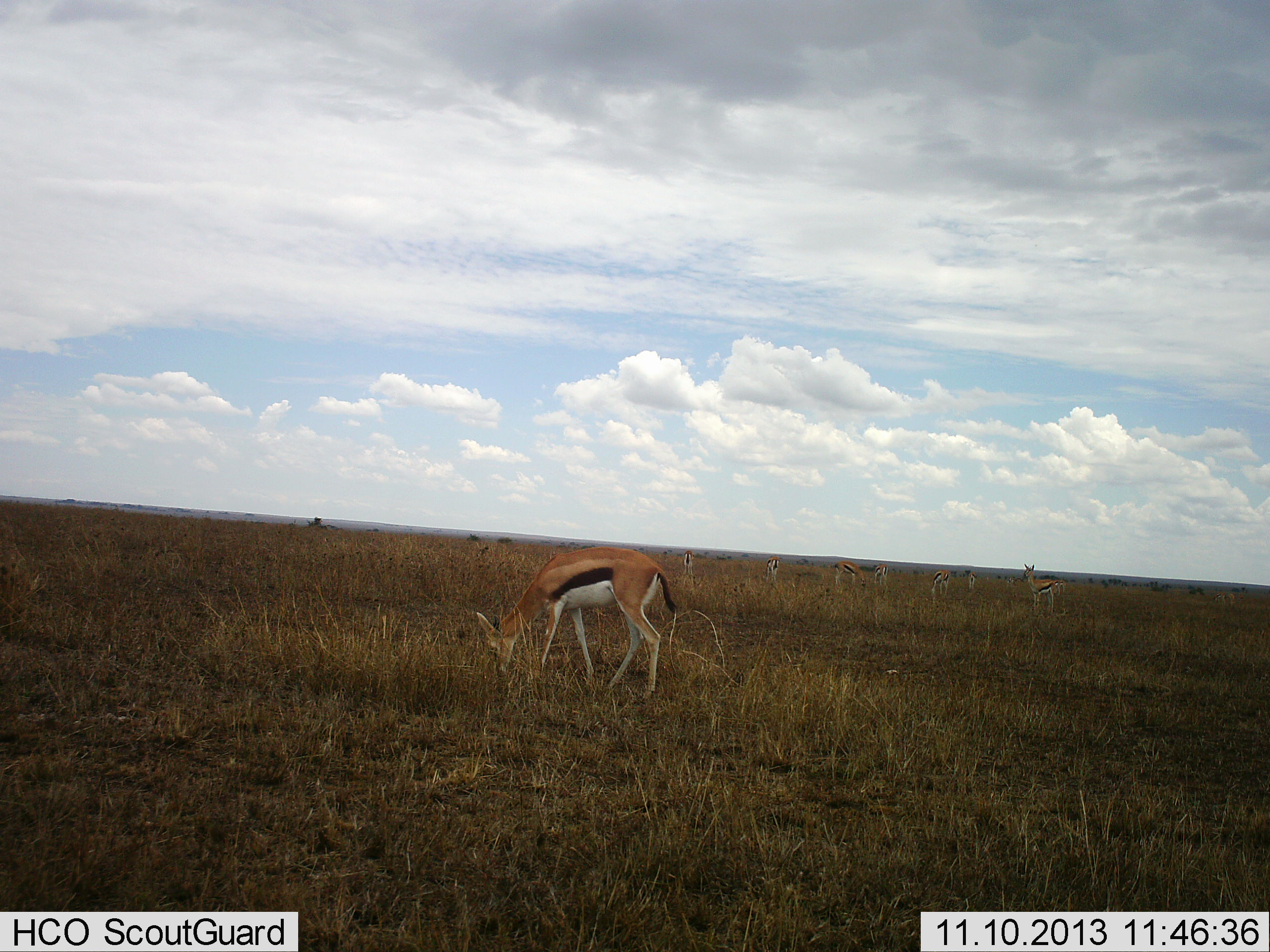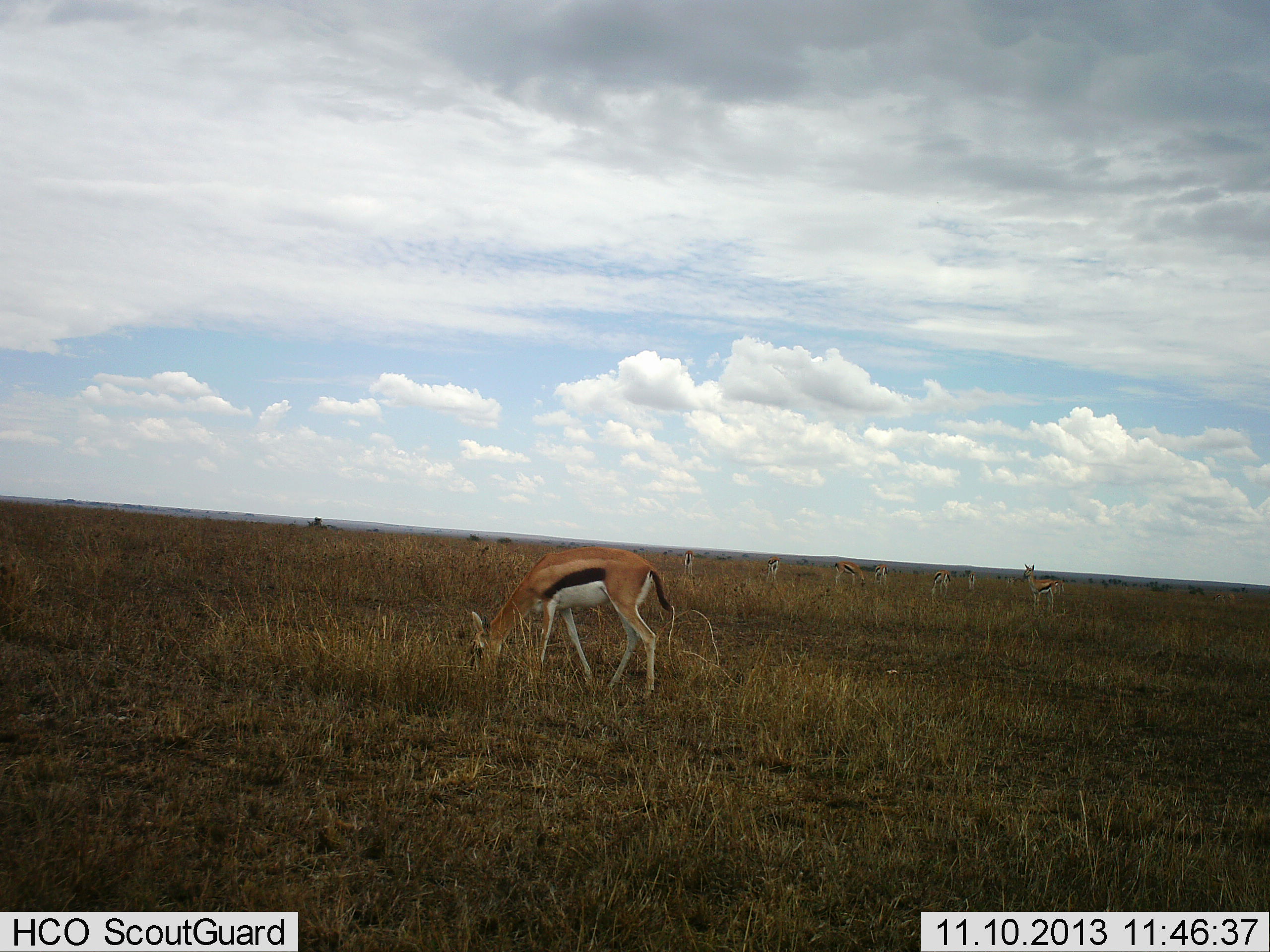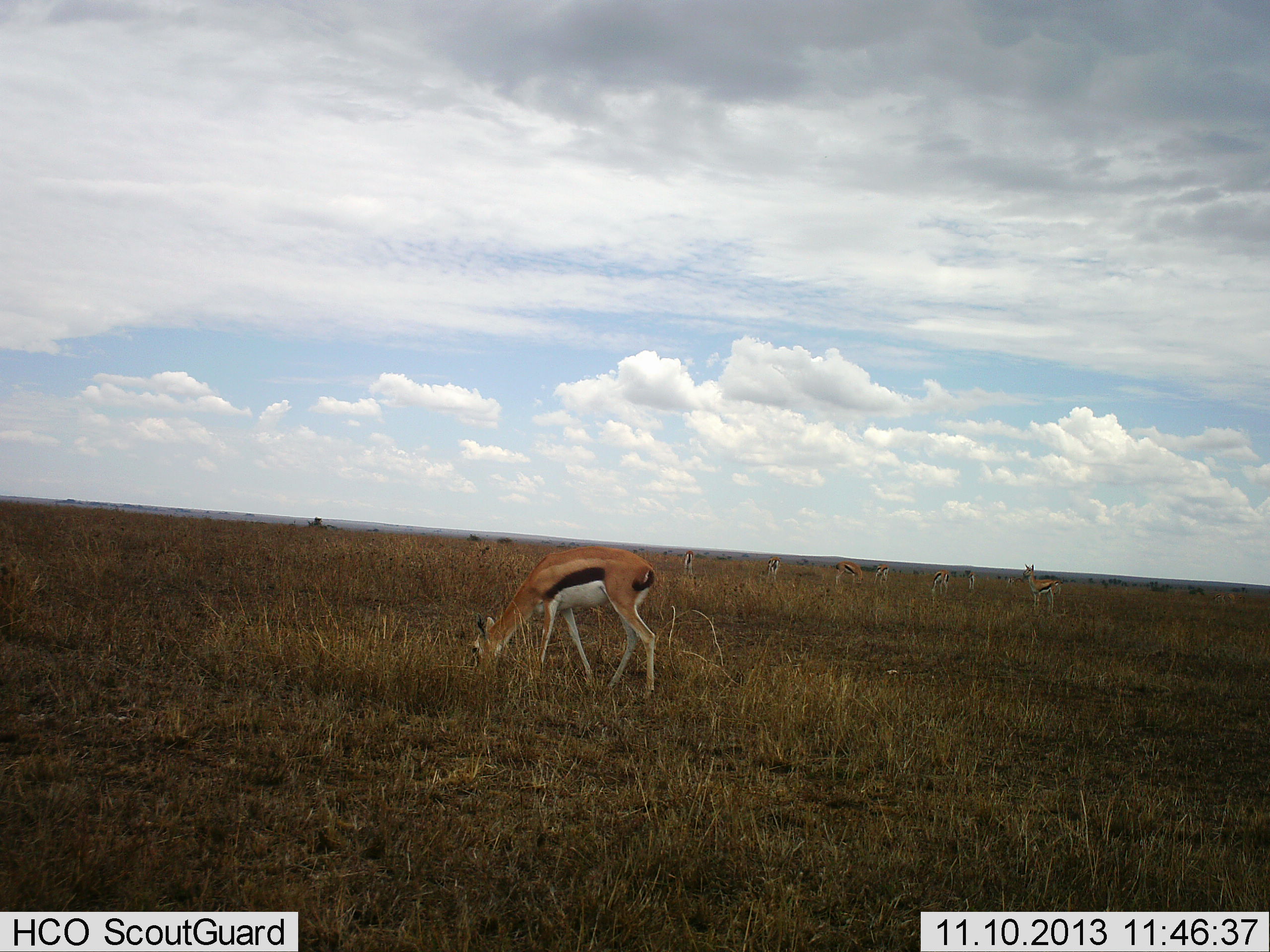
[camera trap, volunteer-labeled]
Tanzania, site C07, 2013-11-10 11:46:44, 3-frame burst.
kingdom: Animalia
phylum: Chordata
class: Mammalia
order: Artiodactyla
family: Bovidae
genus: Eudorcas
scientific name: Eudorcas thomsonii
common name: thomson's gazelle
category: gazellethomsons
Gazellethomsons (thomson's gazelle) (Eudorcas thomsonii), count 7. Behavior (volunteer vote fractions): standing 30%, resting 10%, moving 10%, interacting 0%. Young present (vote fraction): 0%. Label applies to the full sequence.